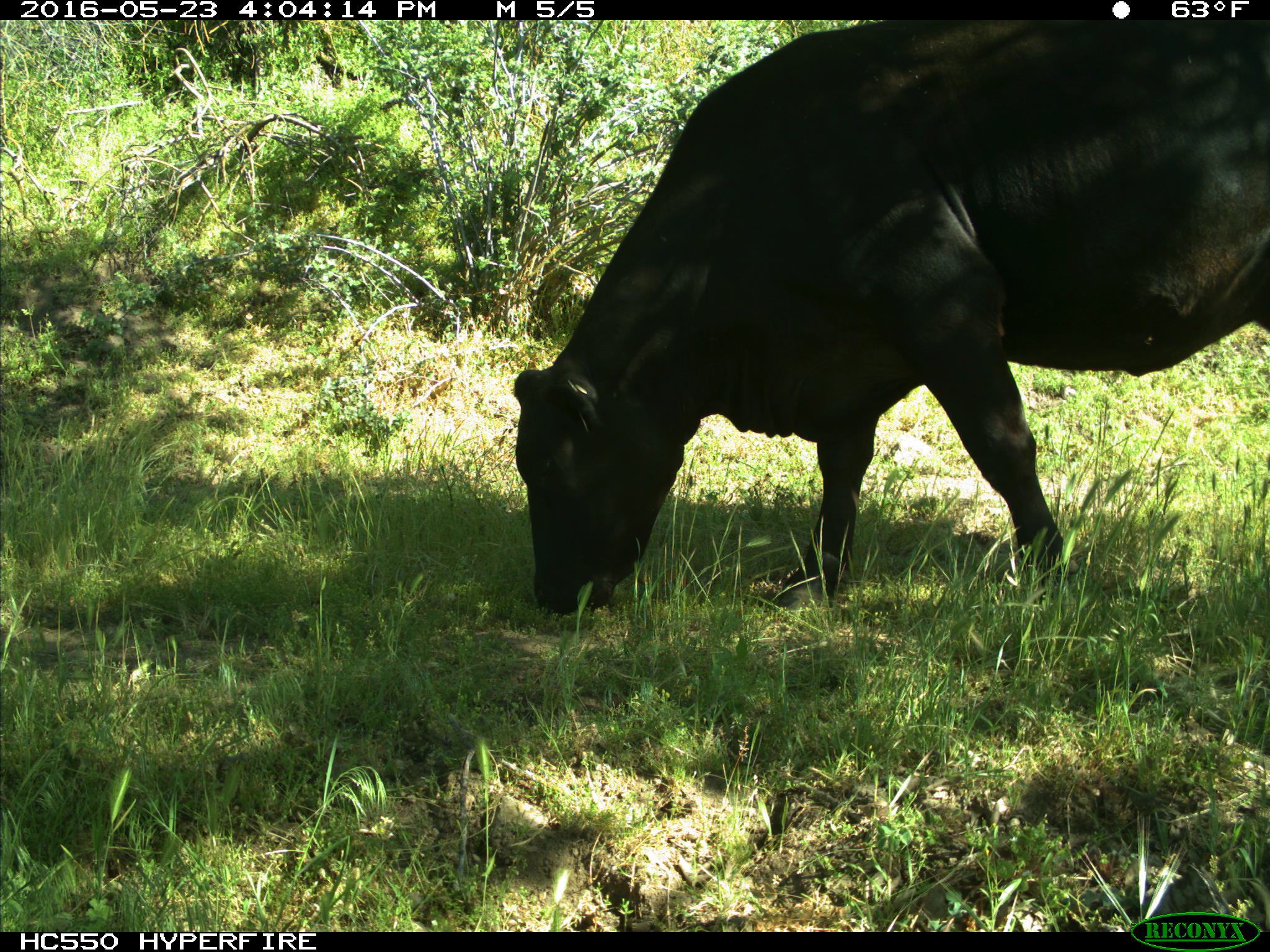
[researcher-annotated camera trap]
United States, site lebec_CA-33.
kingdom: Animalia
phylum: Chordata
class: Mammalia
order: Artiodactyla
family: Bovidae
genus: Bos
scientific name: Bos taurus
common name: domestic cow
Bos taurus (domestic cow).